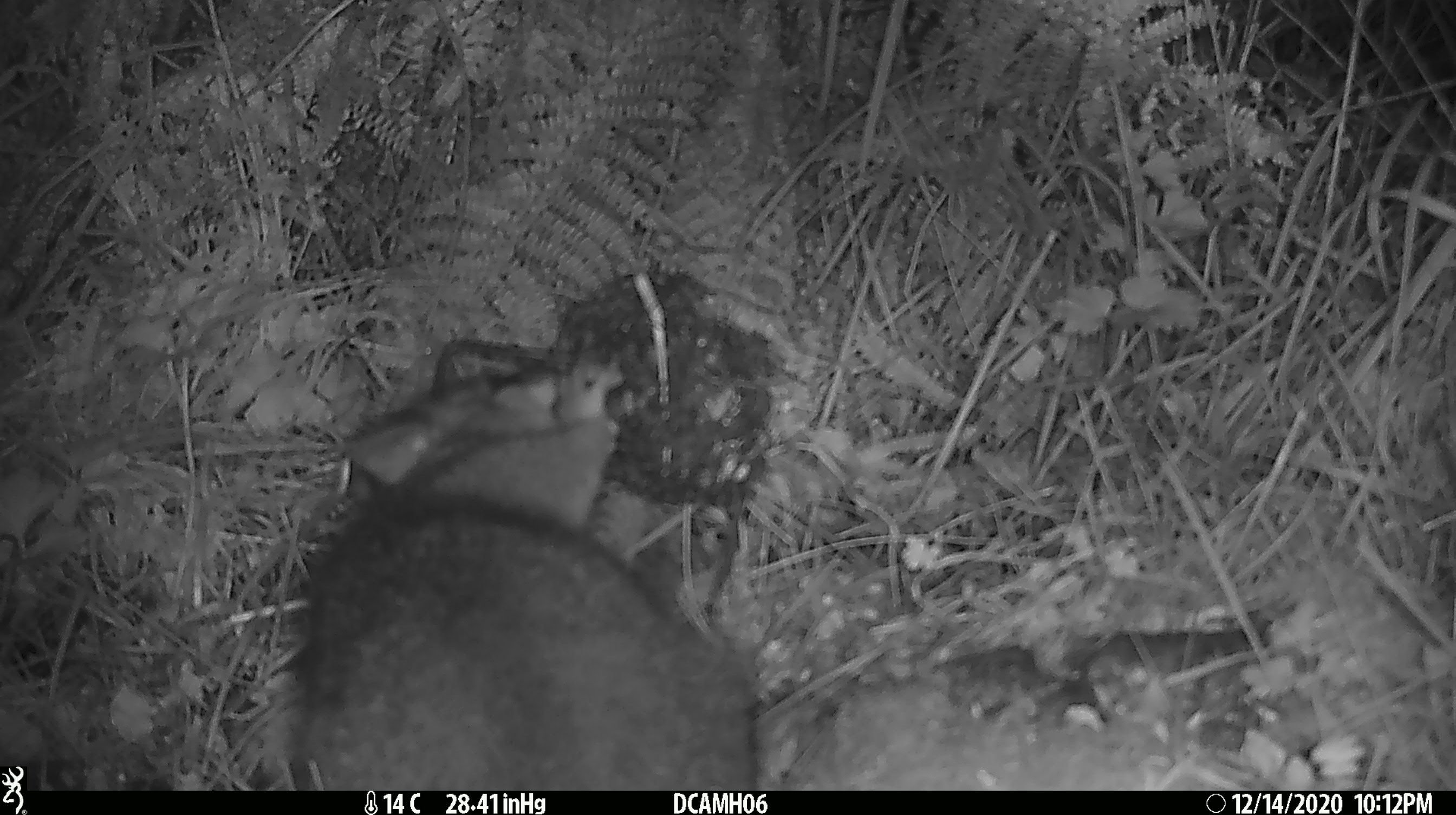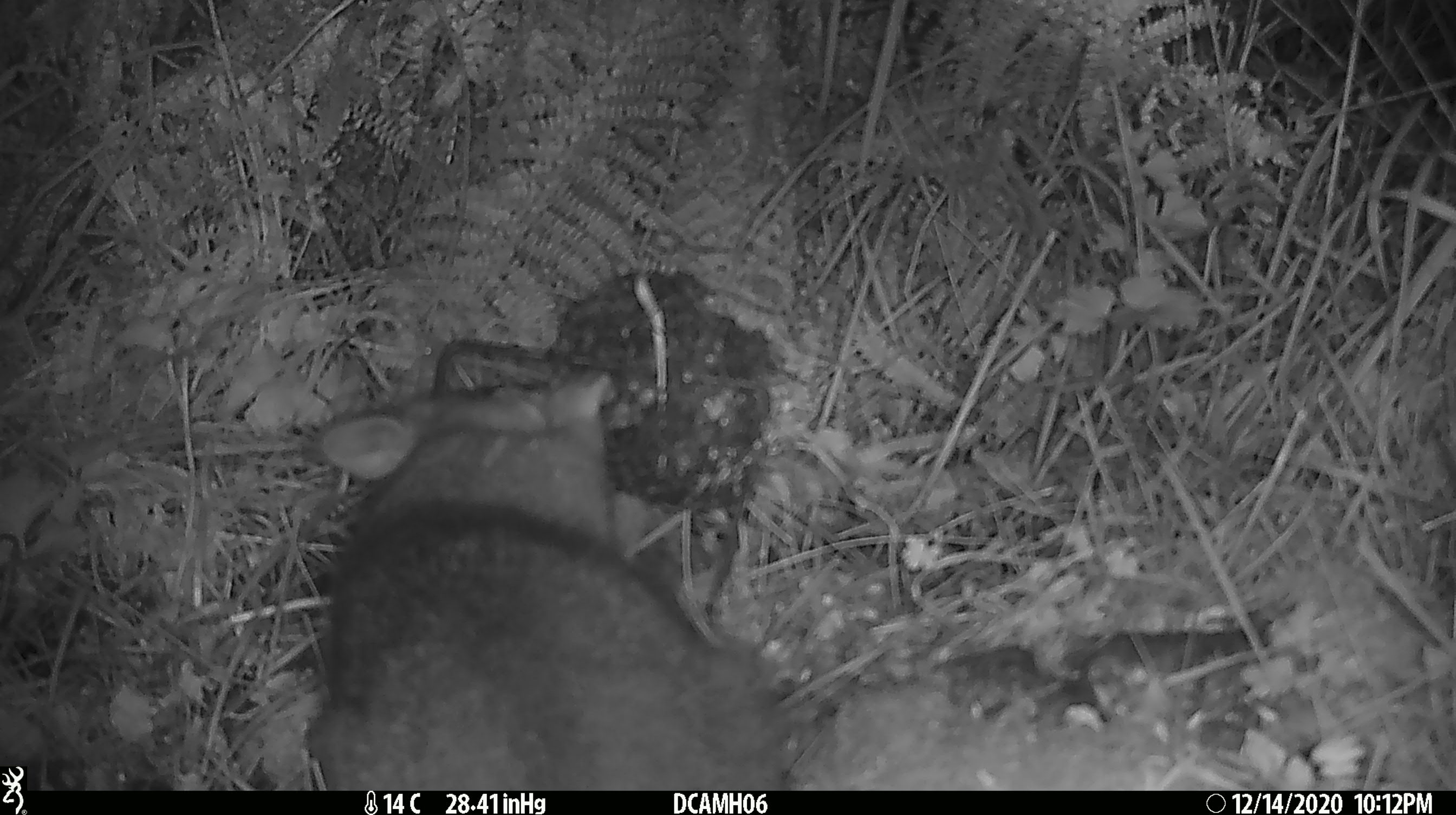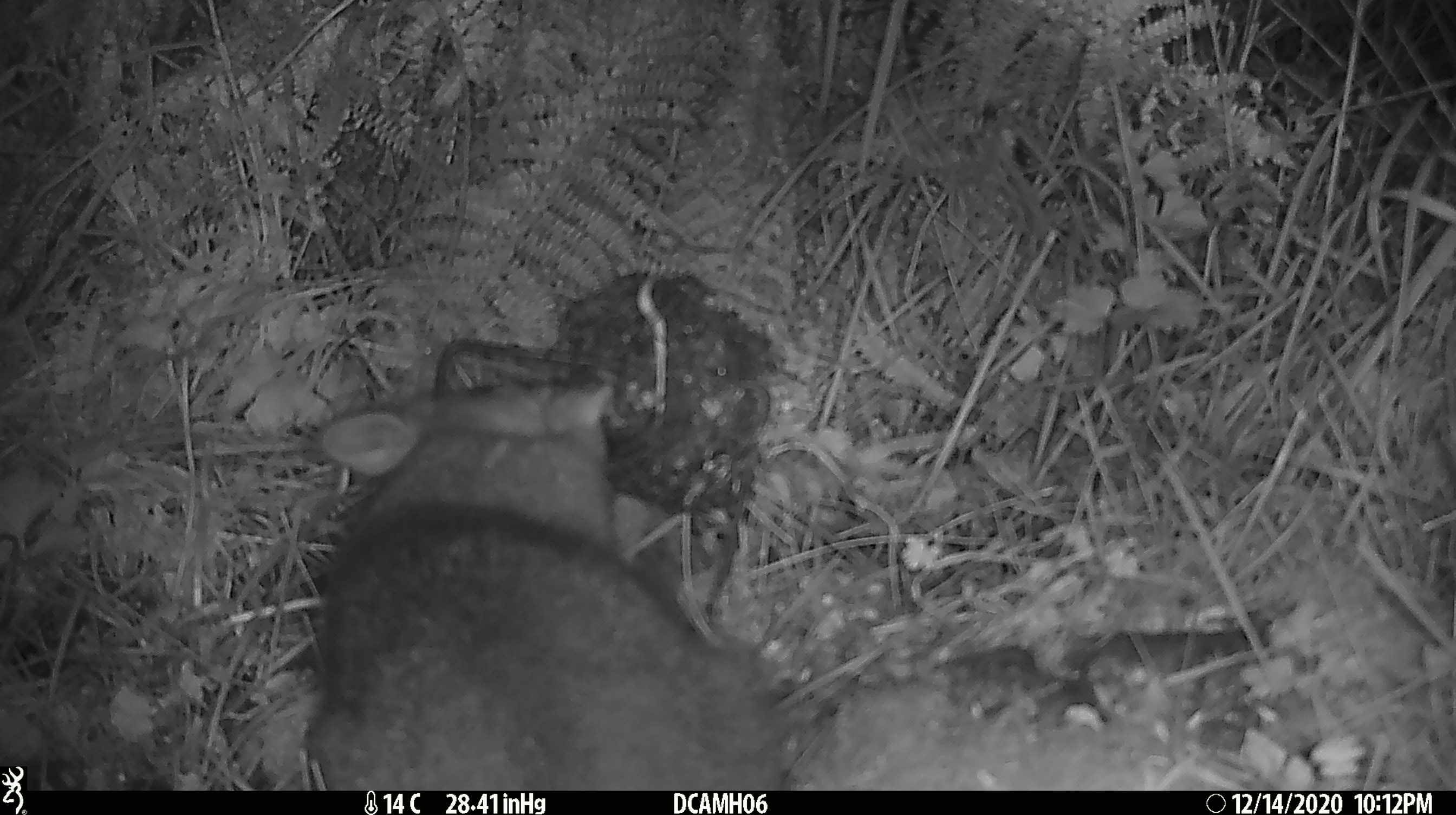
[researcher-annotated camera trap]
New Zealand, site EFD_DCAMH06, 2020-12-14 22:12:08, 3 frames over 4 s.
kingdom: Animalia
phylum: Chordata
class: Mammalia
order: Diprotodontia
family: Phalangeridae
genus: Trichosurus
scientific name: Trichosurus vulpecula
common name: common brushtail possum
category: possum